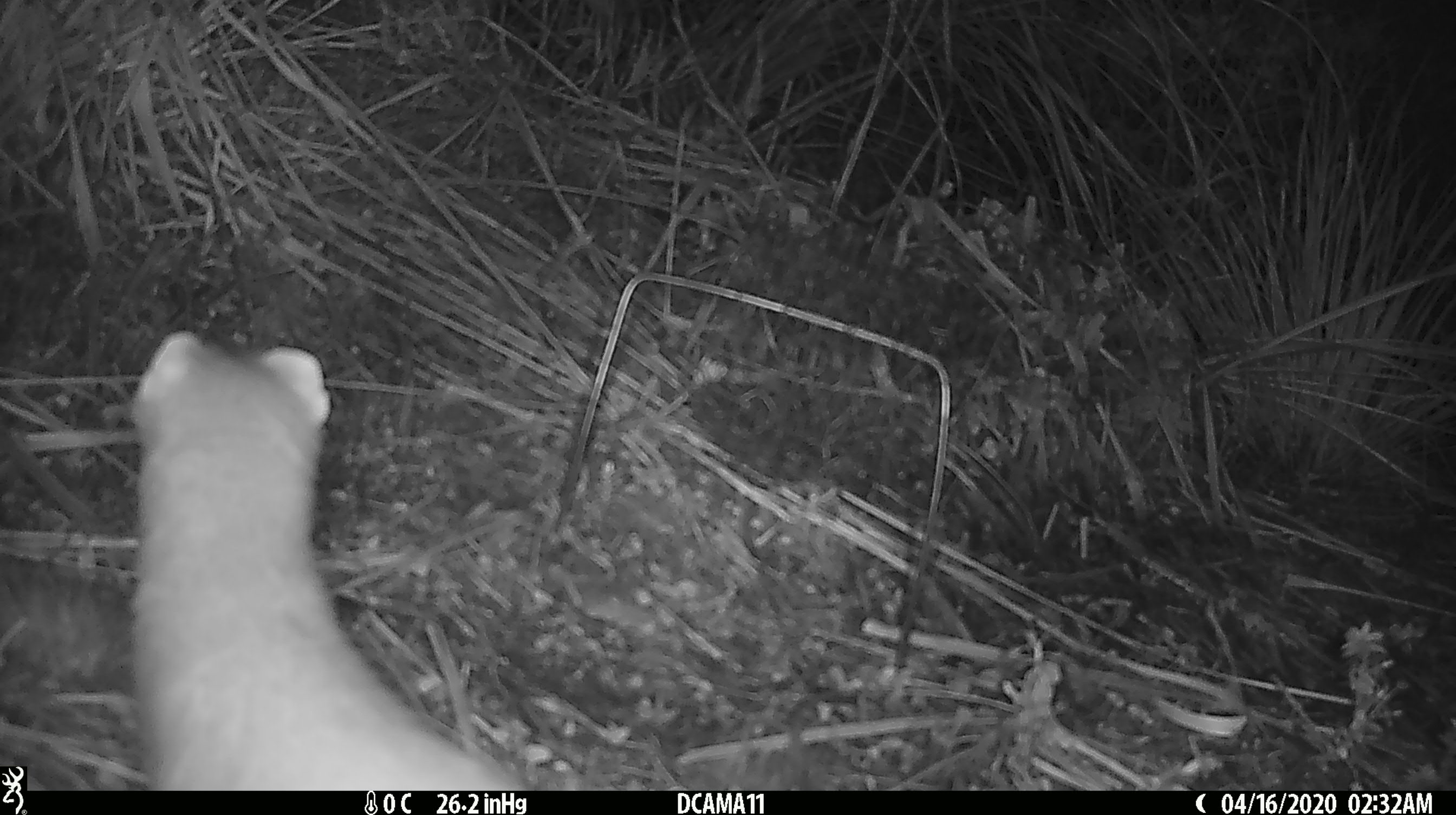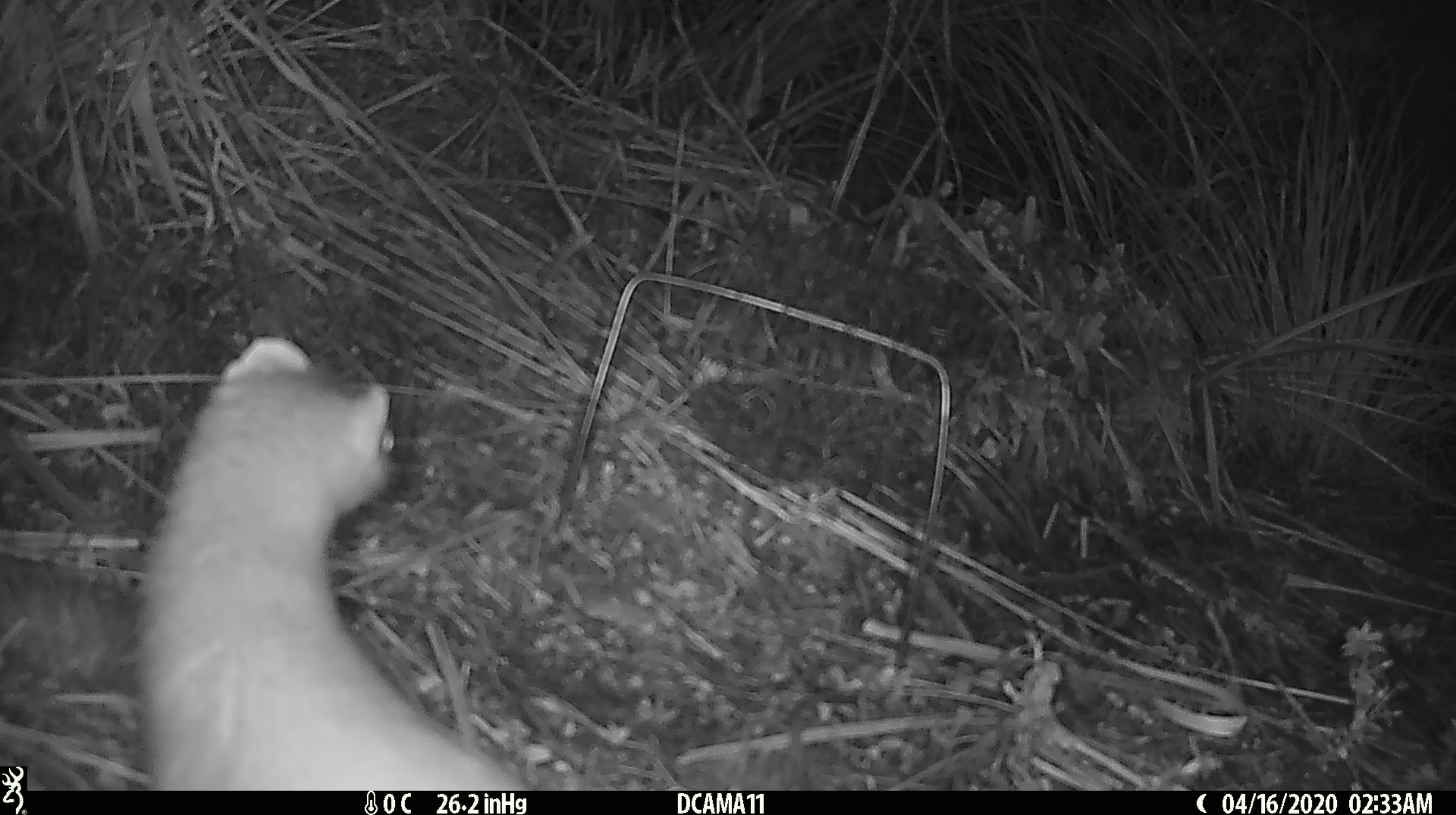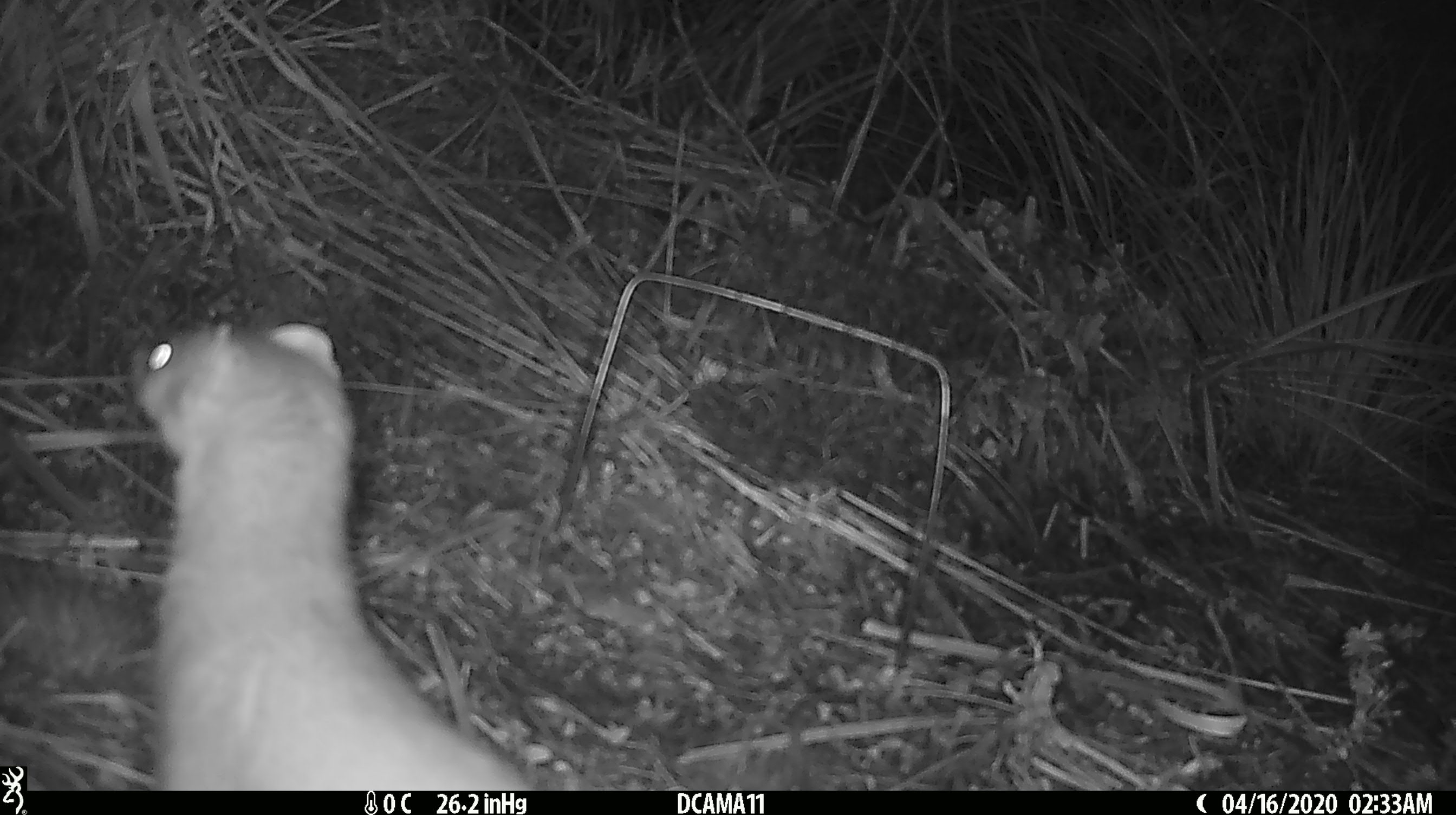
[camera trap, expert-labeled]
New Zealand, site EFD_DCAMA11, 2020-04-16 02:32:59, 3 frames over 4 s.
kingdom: Animalia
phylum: Chordata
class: Mammalia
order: Carnivora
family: Mustelidae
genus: Mustela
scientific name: Mustela erminea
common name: stoat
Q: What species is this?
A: Stoat (Mustela erminea).